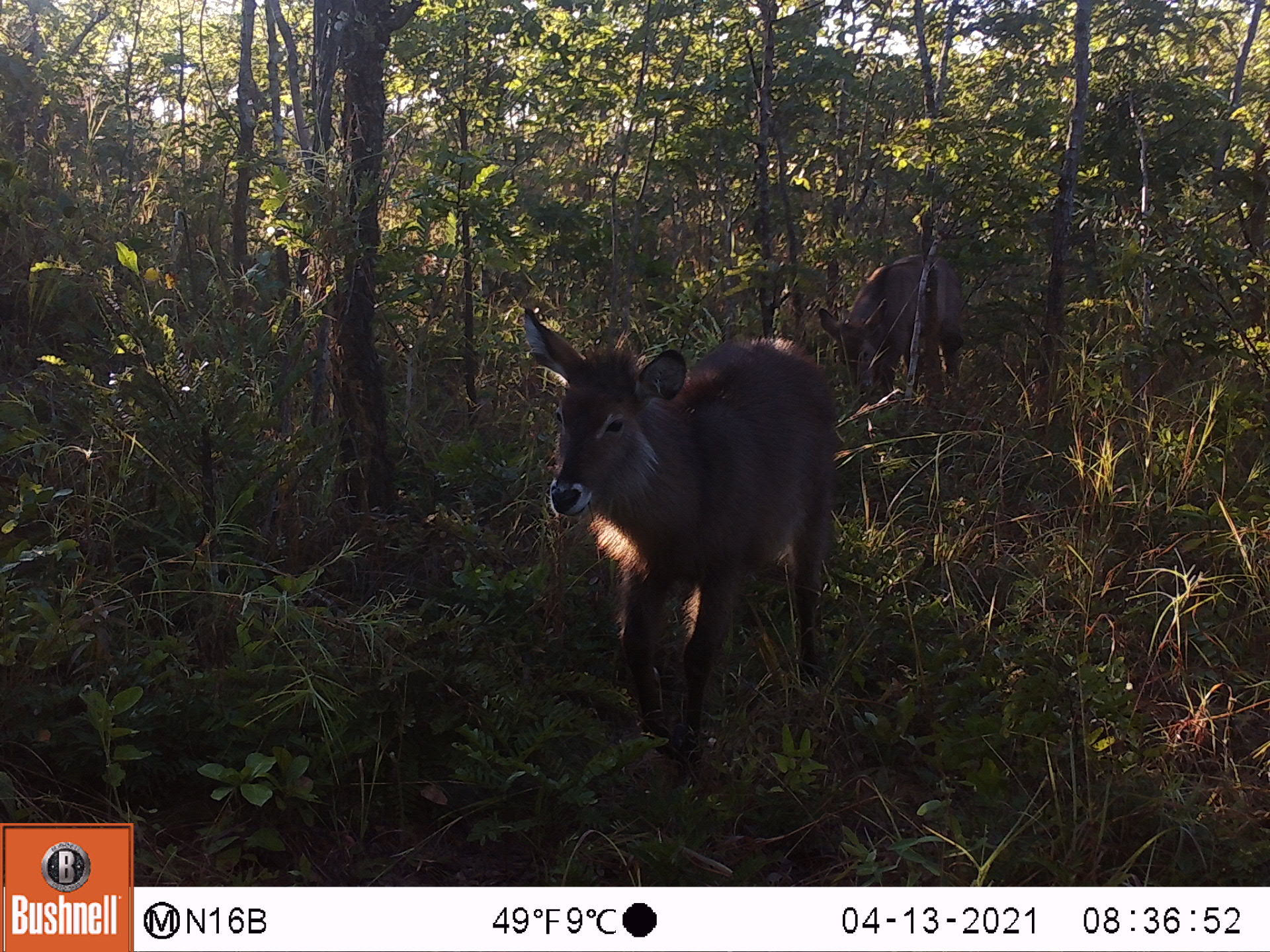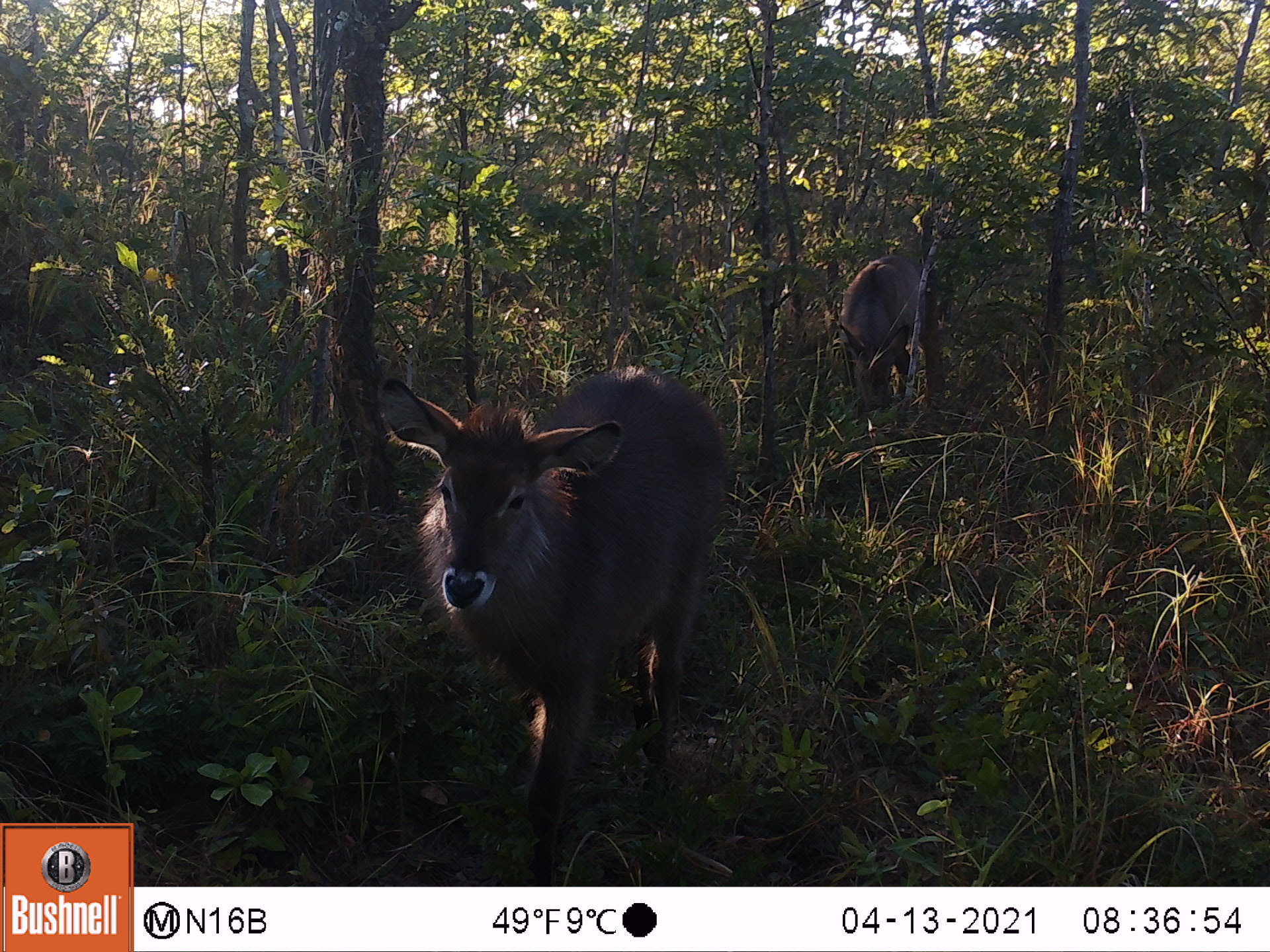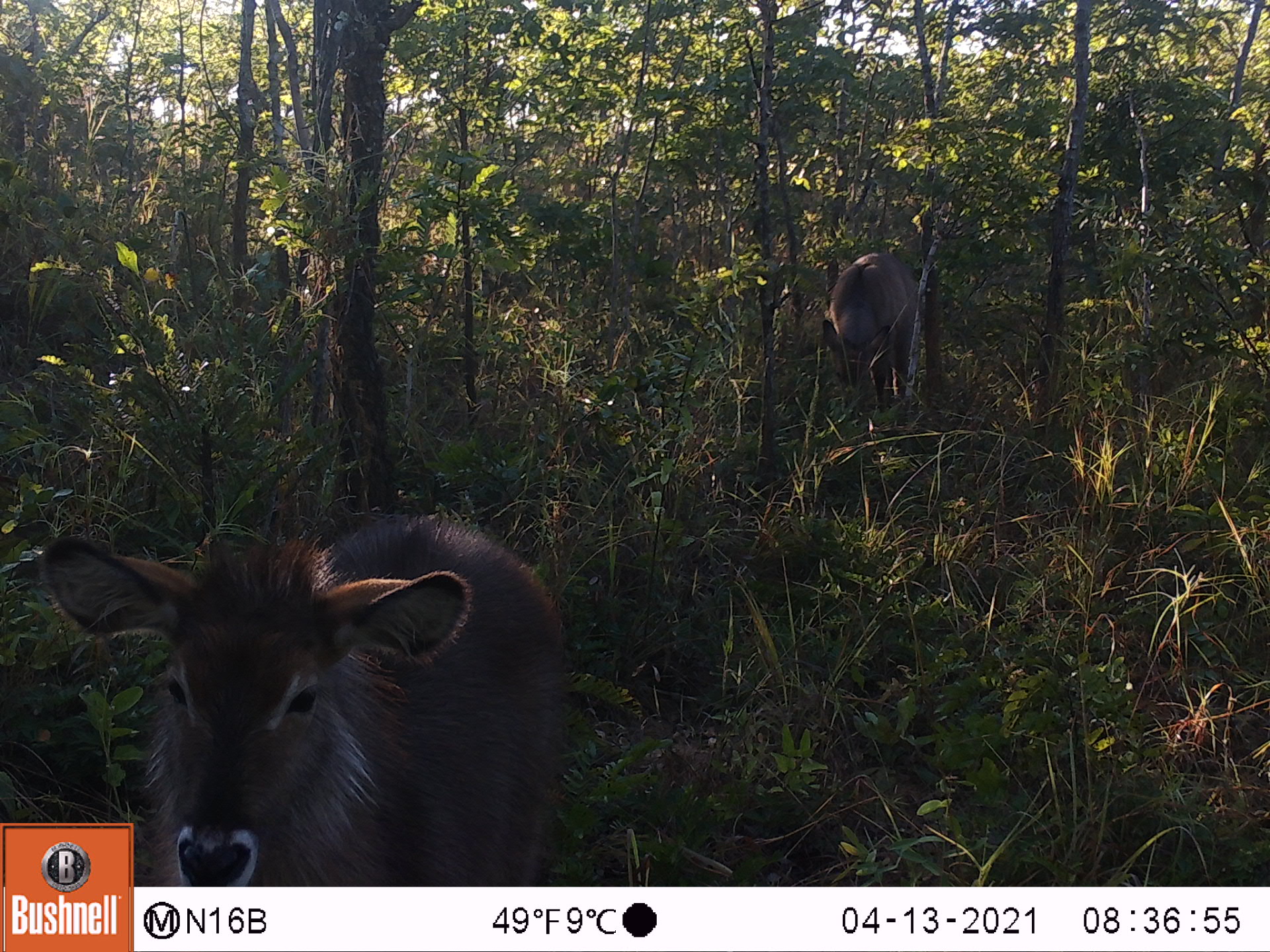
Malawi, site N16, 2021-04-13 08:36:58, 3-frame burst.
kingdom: Animalia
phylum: Chordata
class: Mammalia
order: Artiodactyla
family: Bovidae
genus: Kobus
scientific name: Kobus ellipsiprymnus ellipsiprymnus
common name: common waterbuck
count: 2